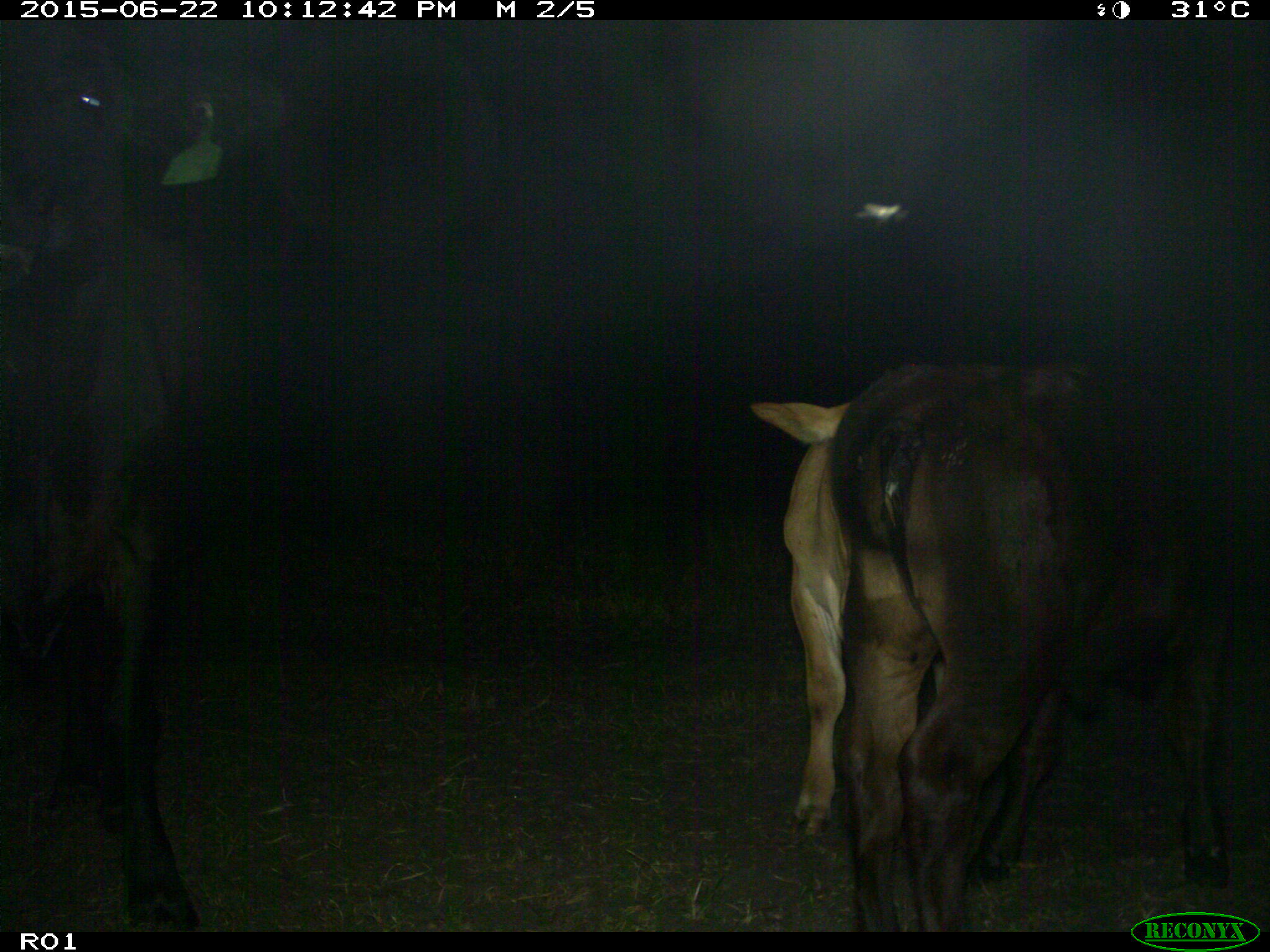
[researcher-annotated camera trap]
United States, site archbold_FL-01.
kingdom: Animalia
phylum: Chordata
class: Mammalia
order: Artiodactyla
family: Bovidae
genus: Bos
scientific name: Bos taurus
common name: domestic cow